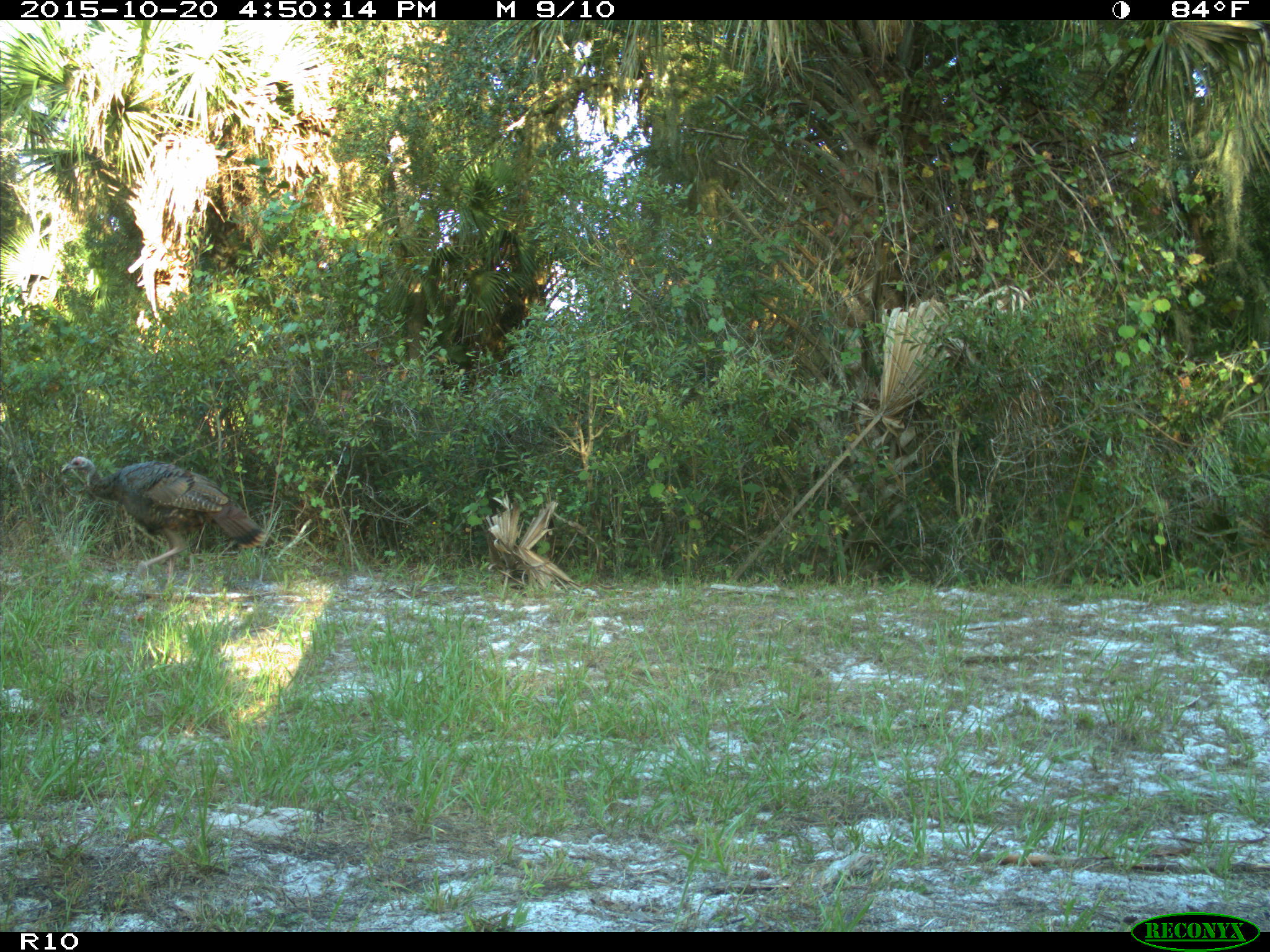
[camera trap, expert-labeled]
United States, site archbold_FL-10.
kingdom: Animalia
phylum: Chordata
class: Aves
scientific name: Aves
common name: birds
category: unidentified bird